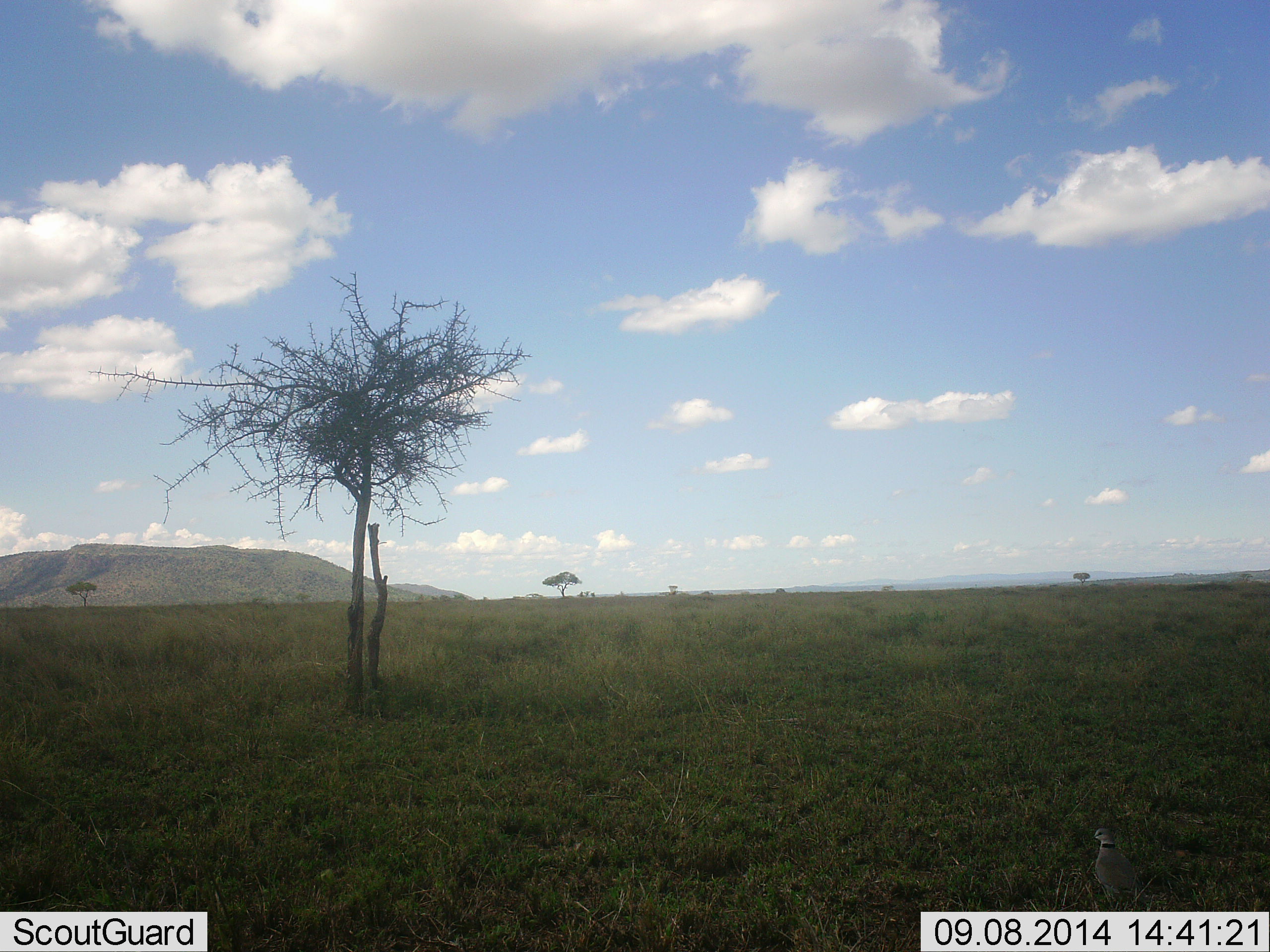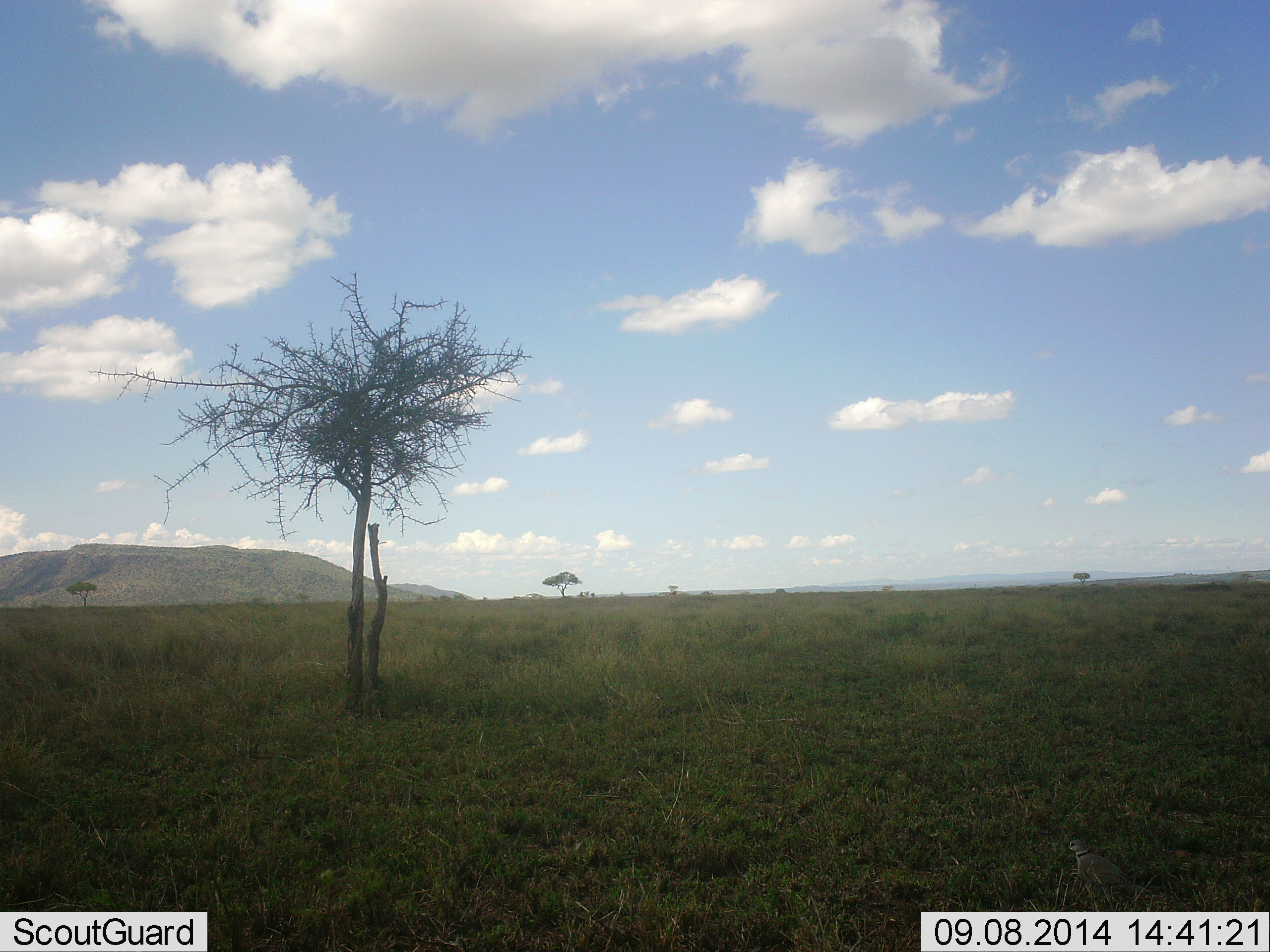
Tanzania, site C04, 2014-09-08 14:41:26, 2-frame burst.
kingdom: Animalia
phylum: Chordata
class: Aves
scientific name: Aves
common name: bird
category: otherbird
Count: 1.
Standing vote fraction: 50%.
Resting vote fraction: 10%.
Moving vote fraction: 40%.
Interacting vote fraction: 0%.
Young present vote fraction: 0%.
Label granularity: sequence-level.